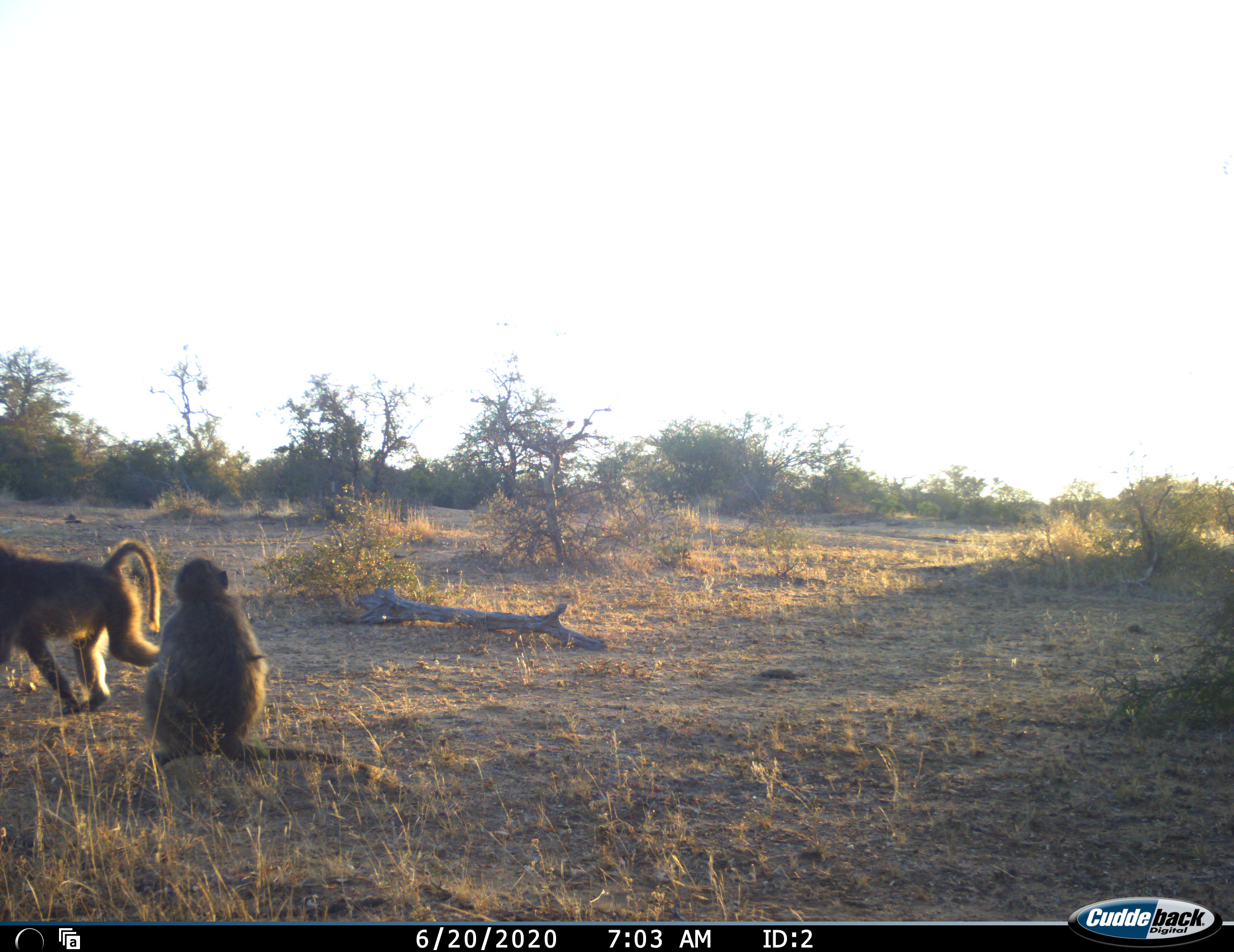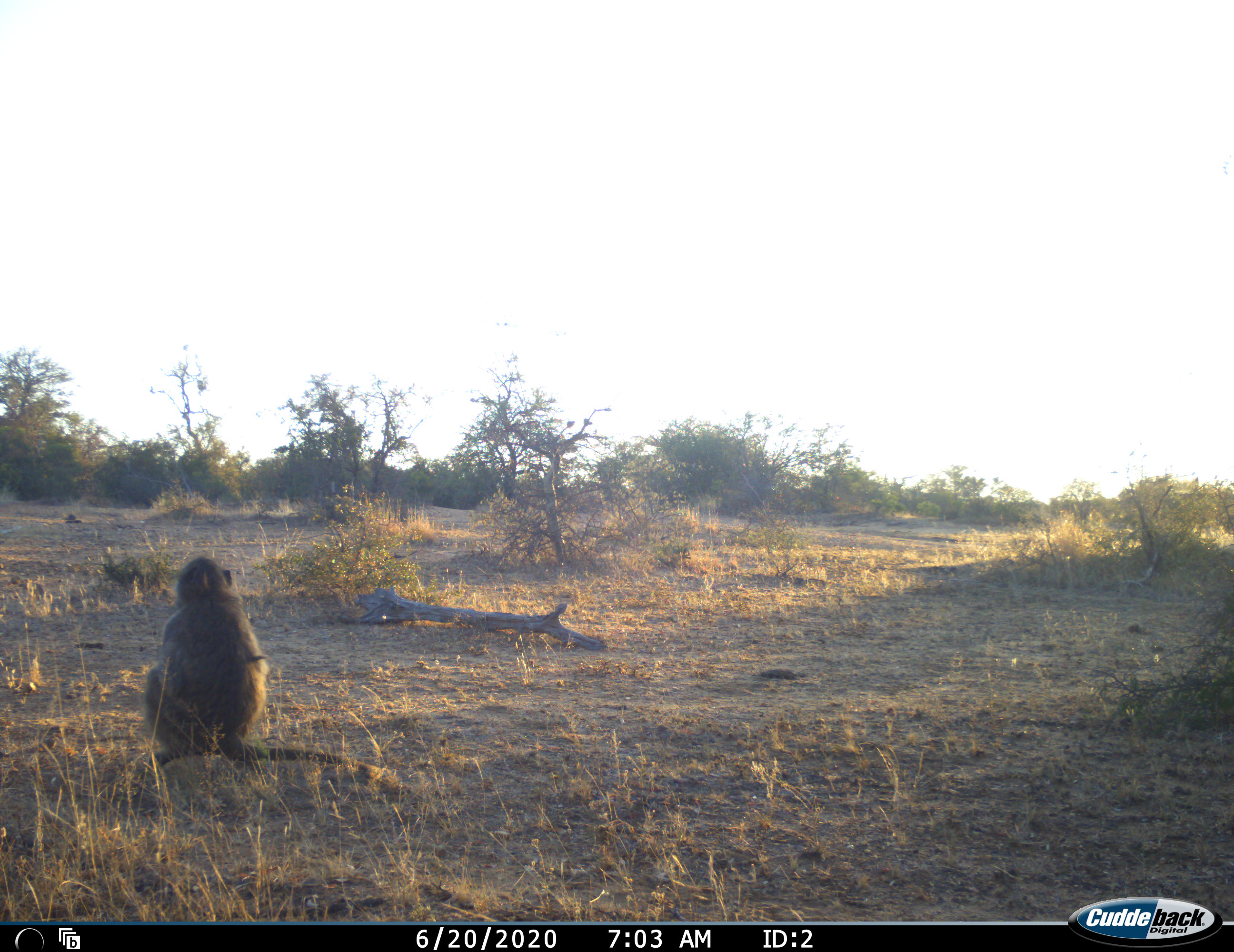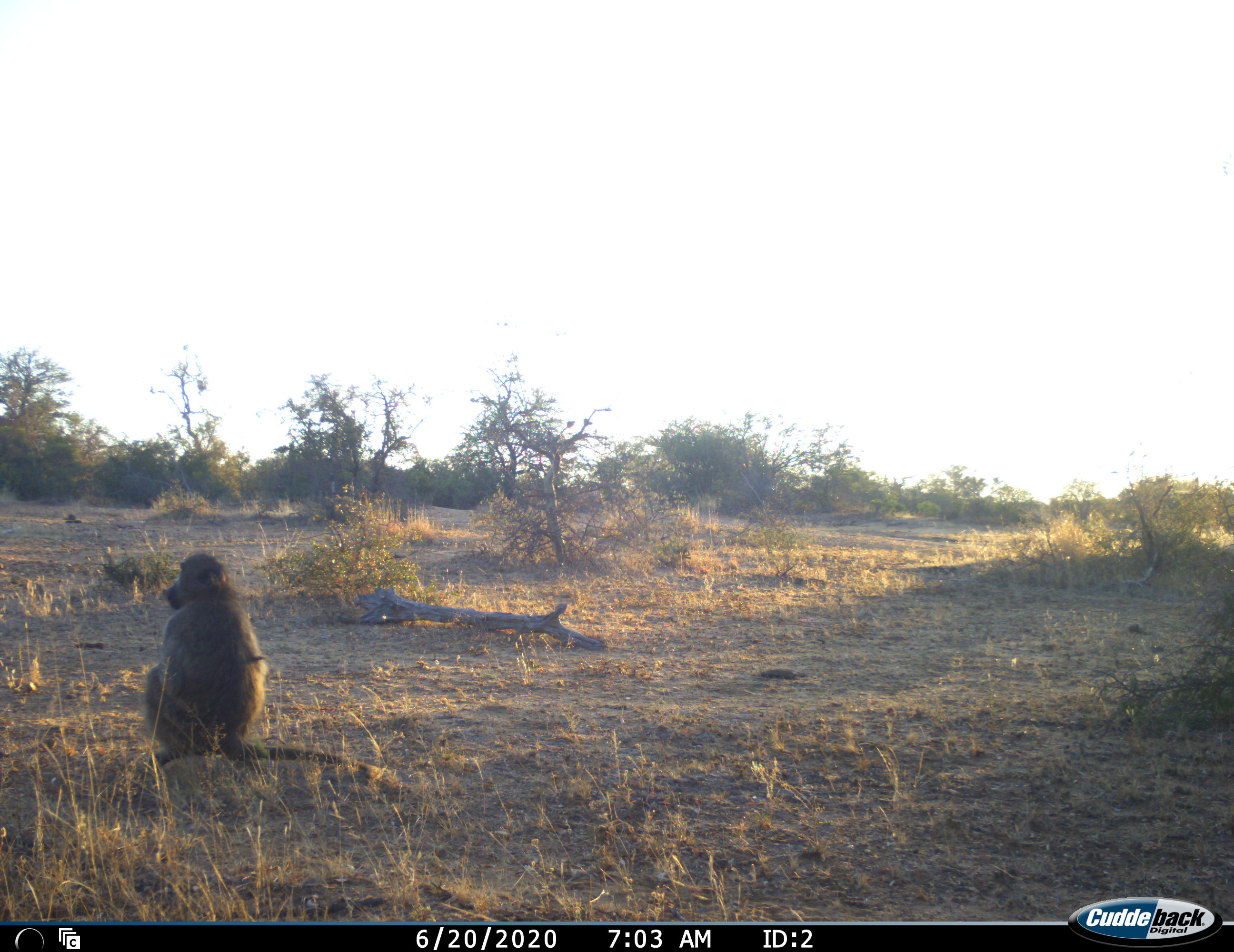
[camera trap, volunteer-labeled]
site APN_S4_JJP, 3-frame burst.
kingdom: Animalia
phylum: Chordata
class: Mammalia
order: Primates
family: Cercopithecidae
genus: Papio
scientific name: Papio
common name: baboon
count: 2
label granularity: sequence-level